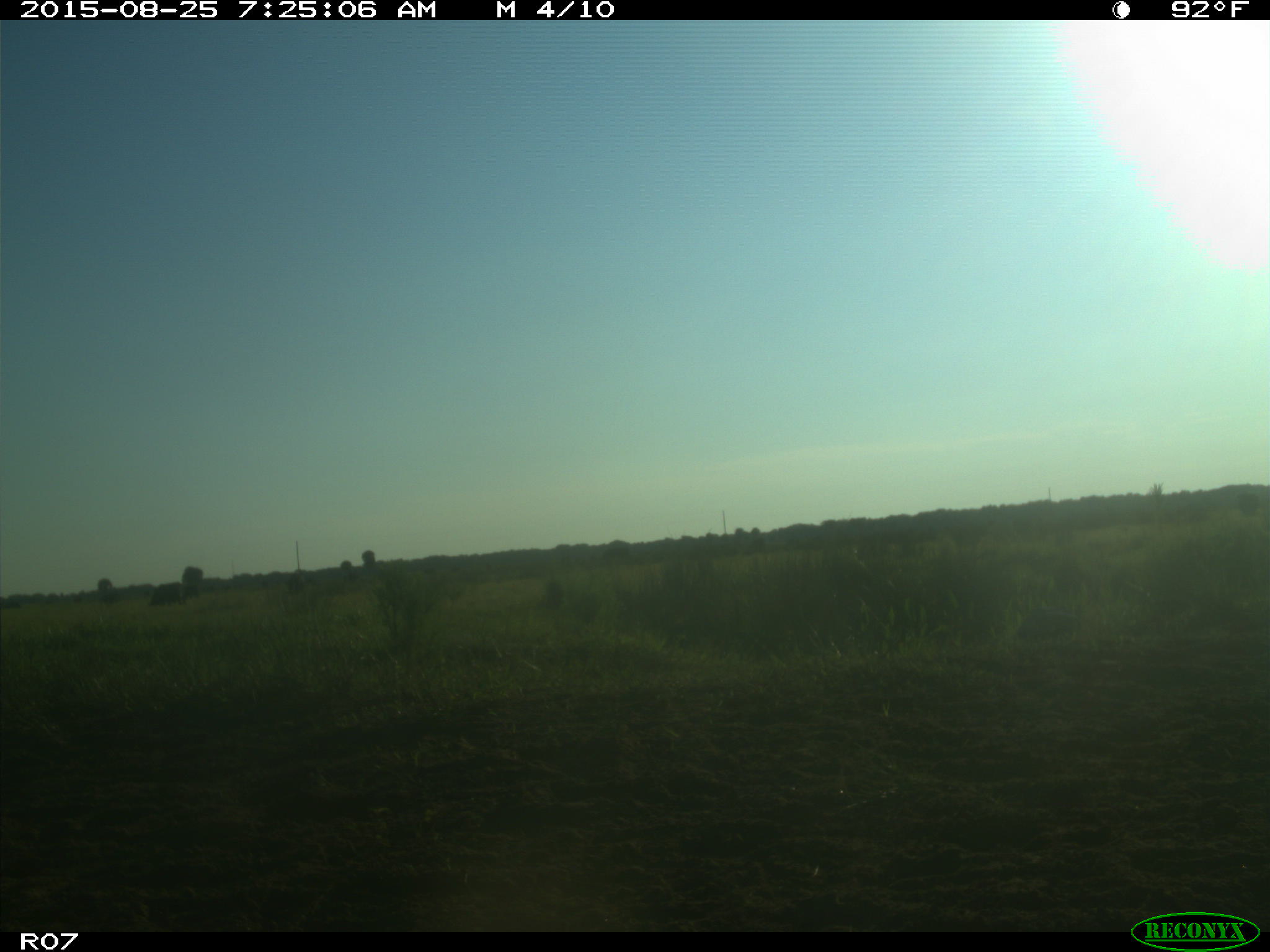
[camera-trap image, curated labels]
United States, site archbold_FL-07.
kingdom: Animalia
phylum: Chordata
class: Mammalia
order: Artiodactyla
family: Bovidae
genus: Bos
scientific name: Bos taurus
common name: domestic cow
Bos taurus (domestic cow).